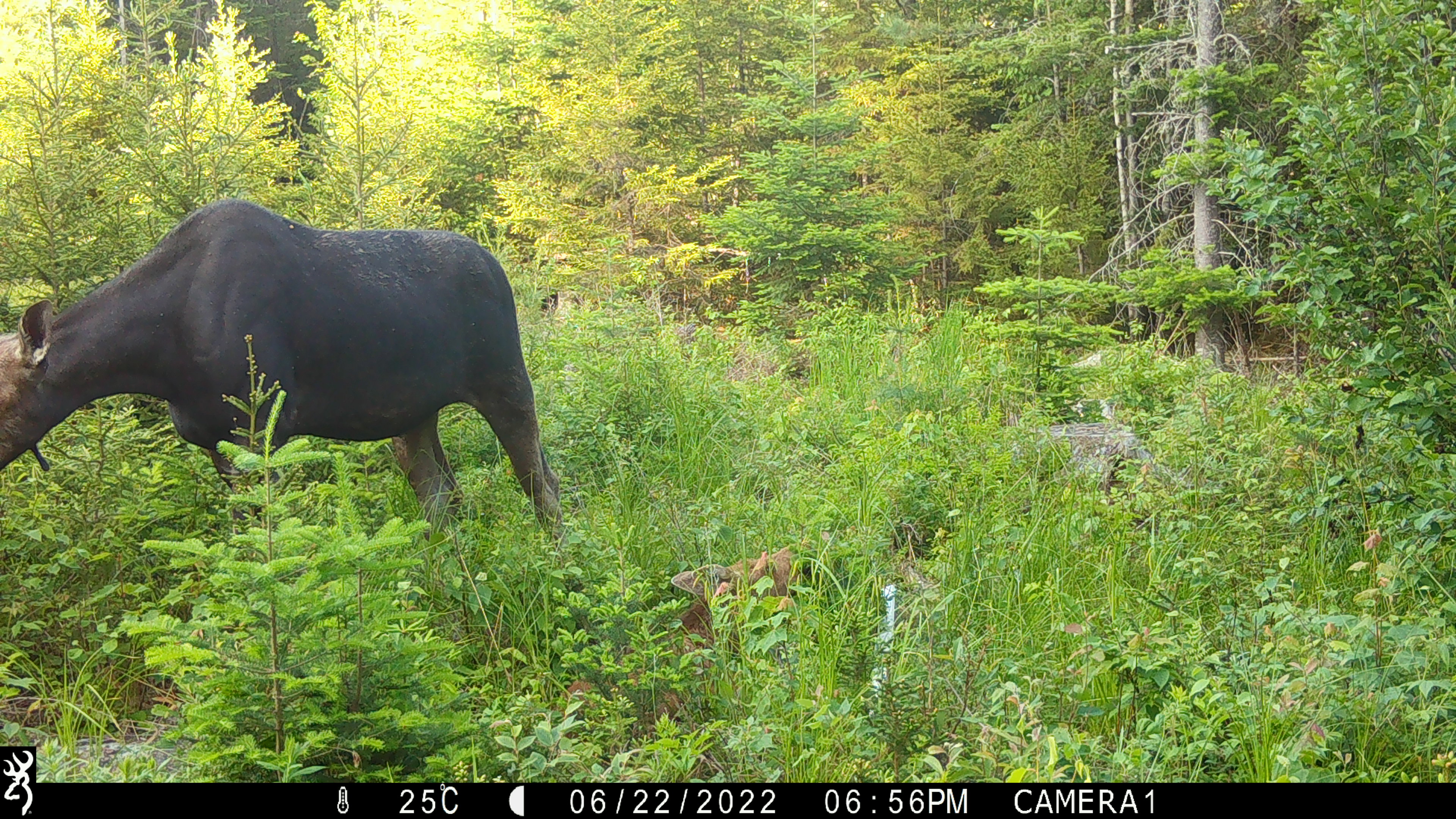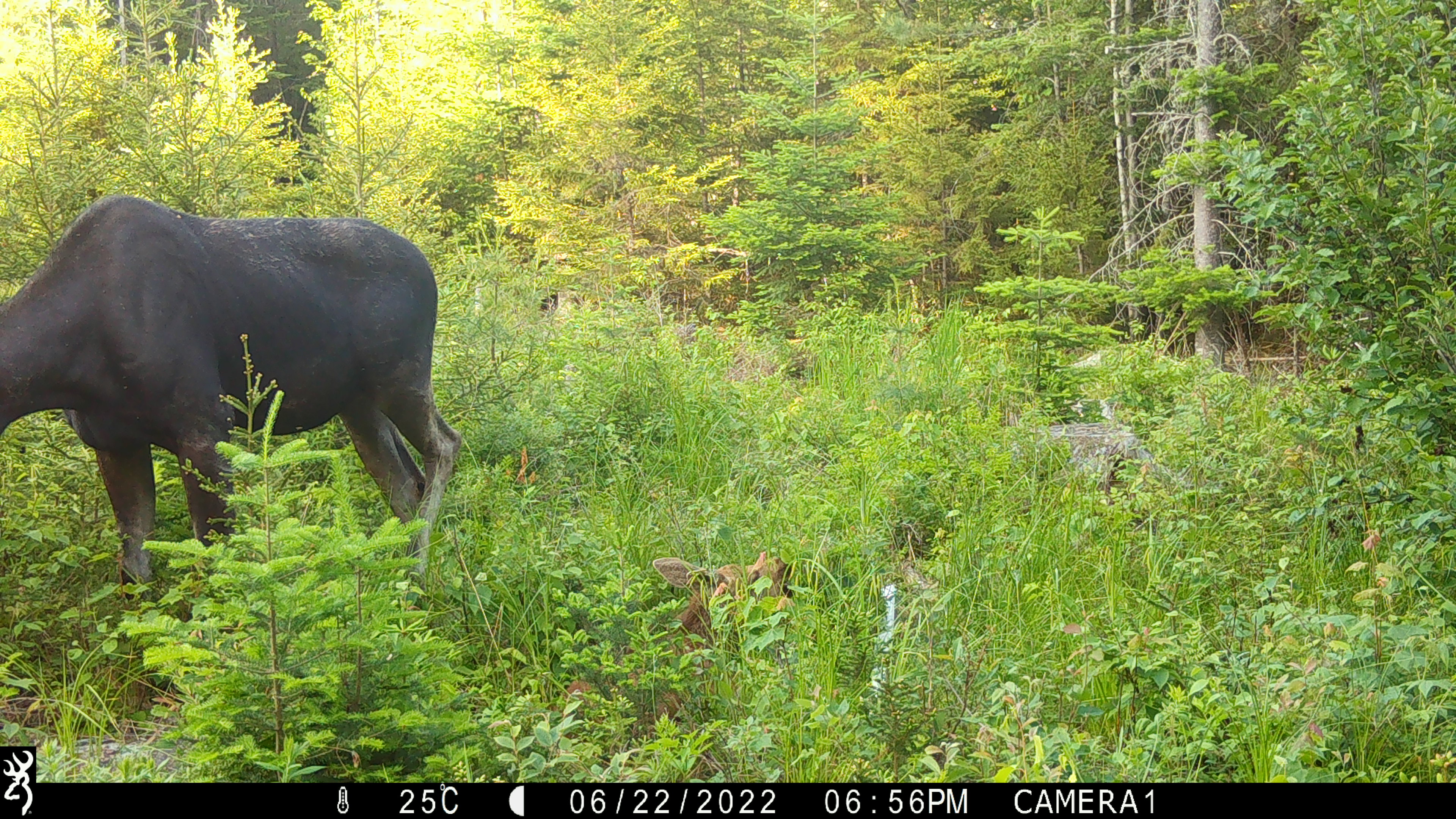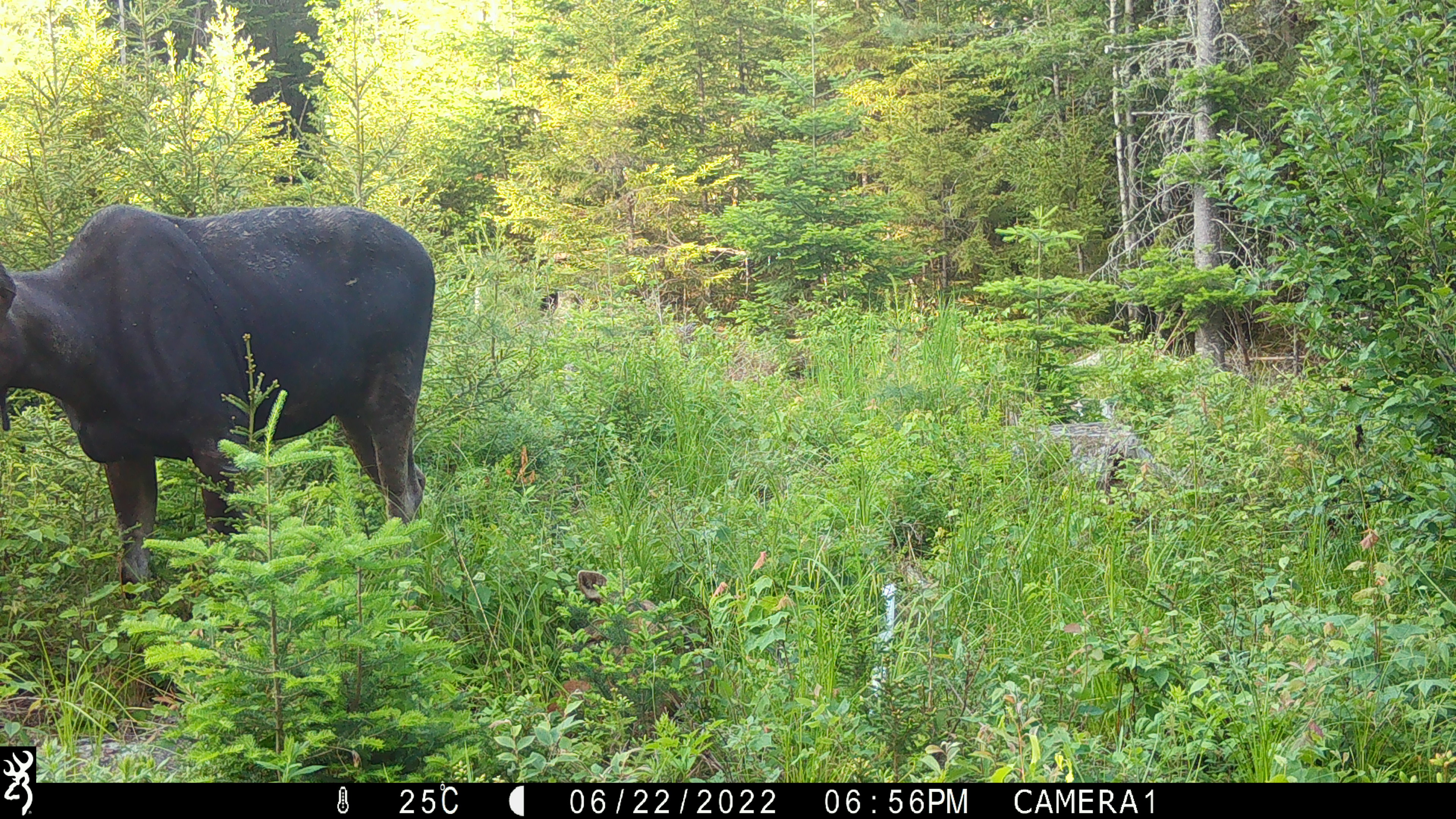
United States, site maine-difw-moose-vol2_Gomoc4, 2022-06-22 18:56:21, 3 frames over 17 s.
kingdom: Animalia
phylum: Chordata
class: Mammalia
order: Artiodactyla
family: Cervidae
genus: Alces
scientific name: Alces alces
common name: moose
Moose (Alces alces).